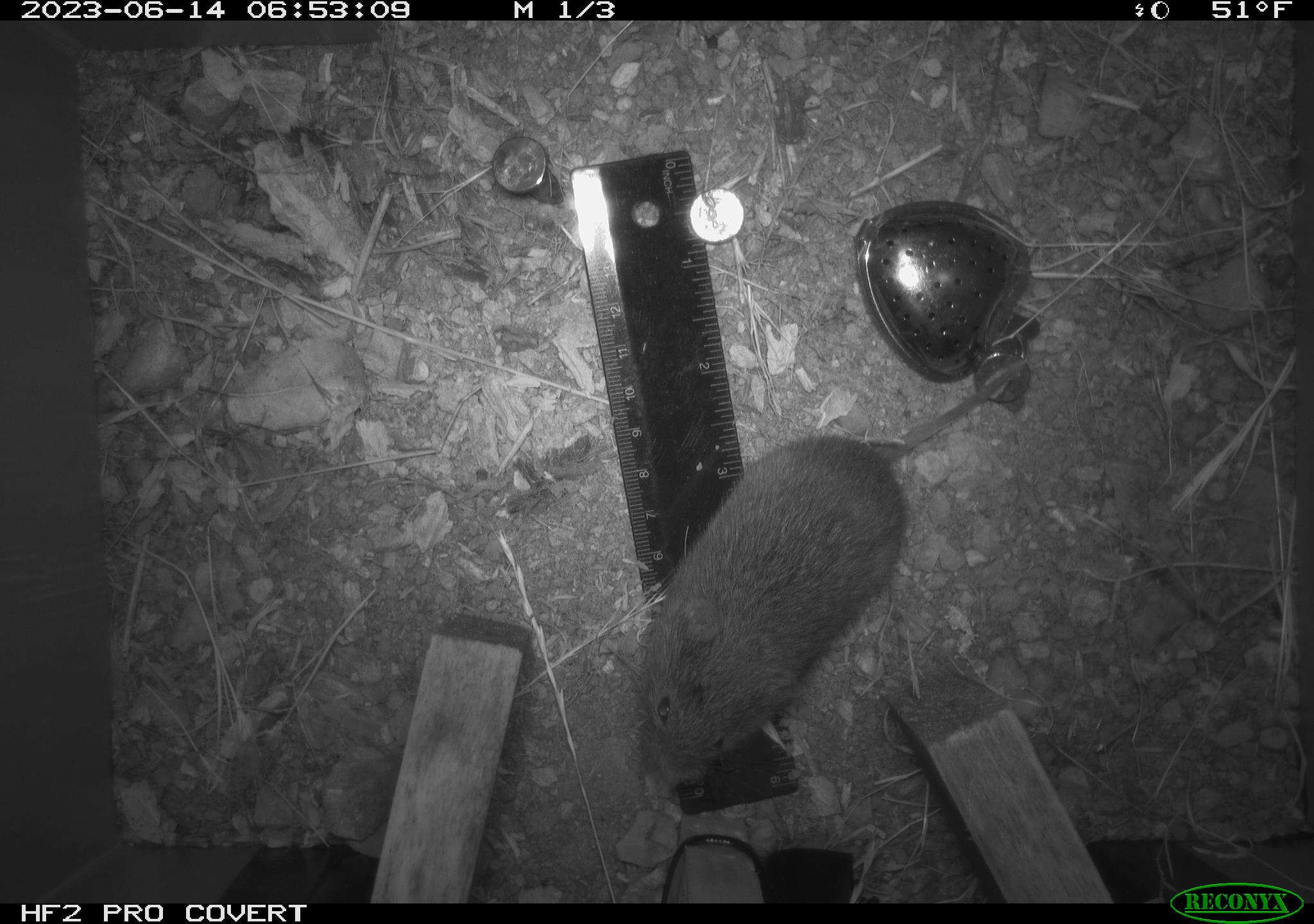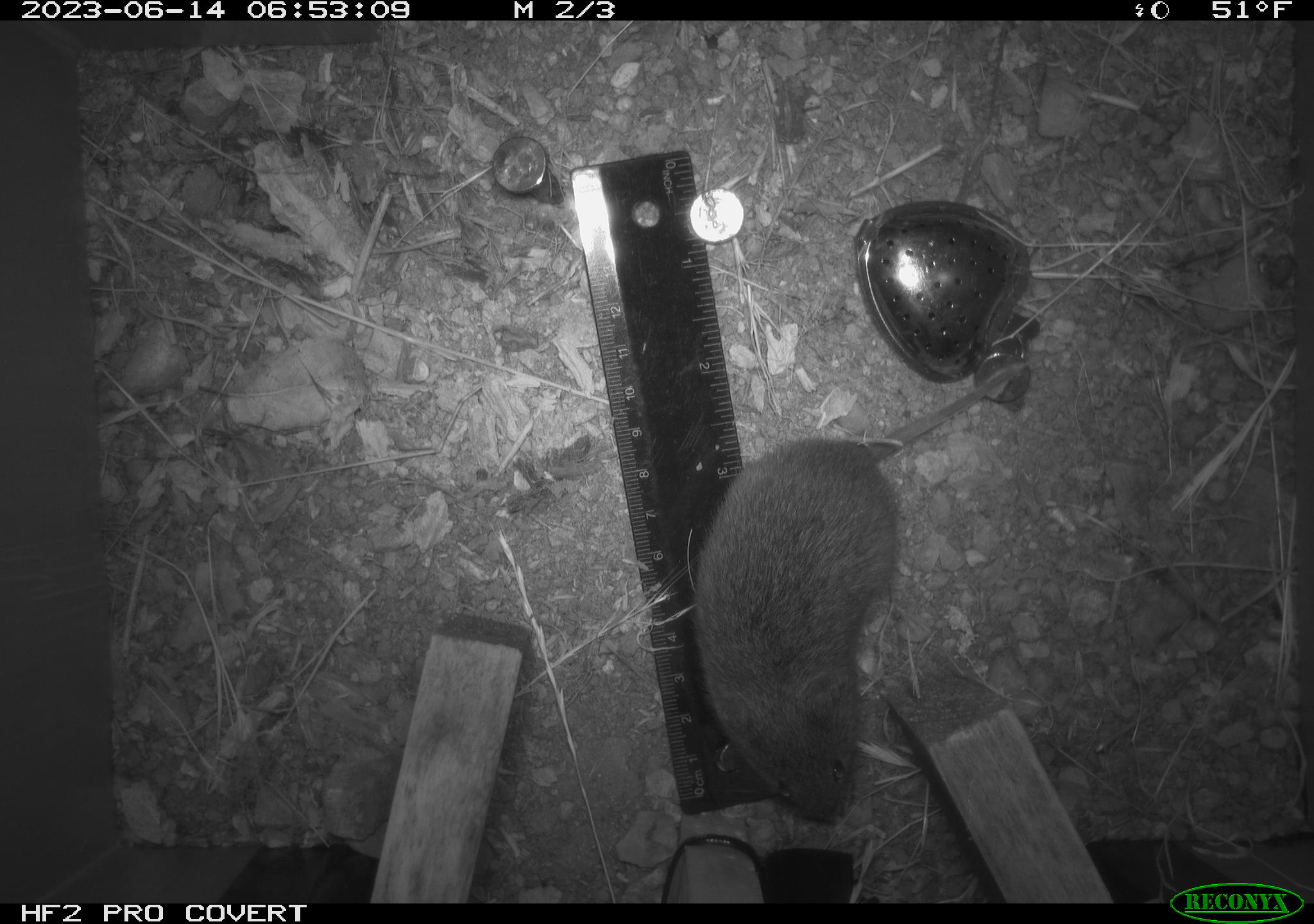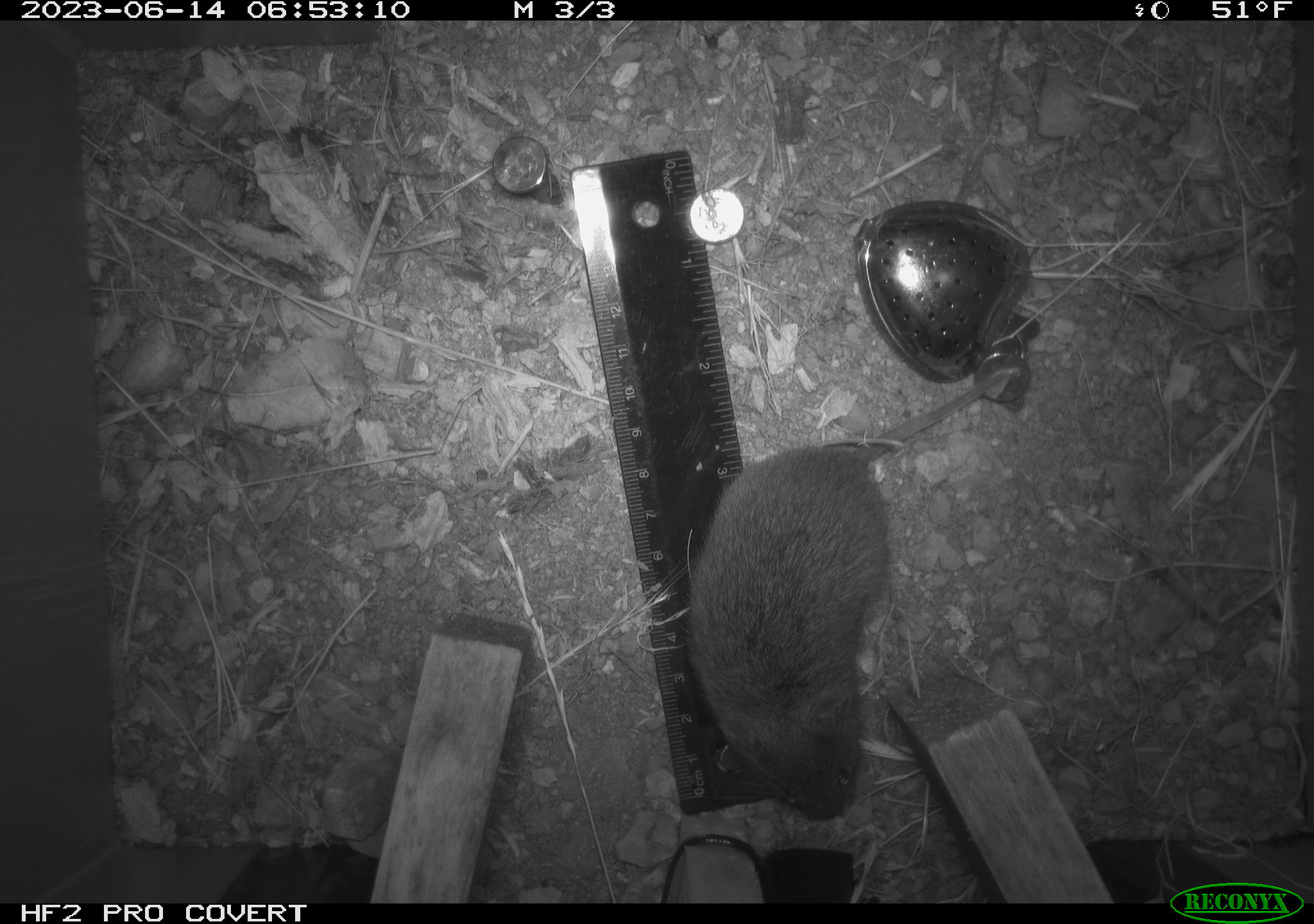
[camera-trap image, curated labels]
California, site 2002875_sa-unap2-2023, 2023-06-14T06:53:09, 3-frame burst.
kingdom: Animalia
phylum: Chordata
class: Mammalia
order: Rodentia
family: Cricetidae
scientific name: Arvicolinae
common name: voles, lemmings, and muskrats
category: arvicolinae subfamily